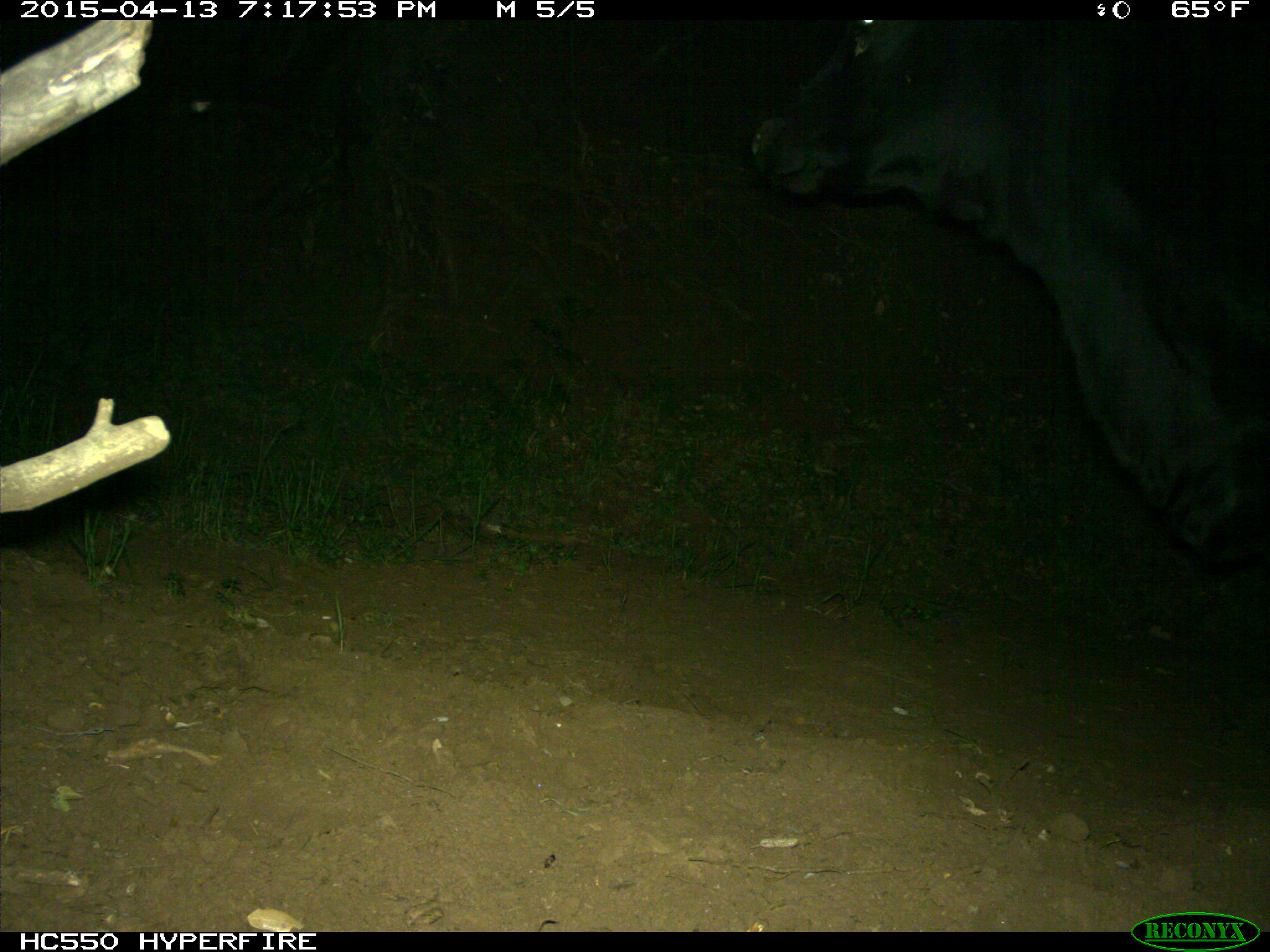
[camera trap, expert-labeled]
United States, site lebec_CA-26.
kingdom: Animalia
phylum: Chordata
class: Mammalia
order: Artiodactyla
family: Bovidae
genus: Bos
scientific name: Bos taurus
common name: domestic cow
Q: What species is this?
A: Bos taurus (domestic cow).